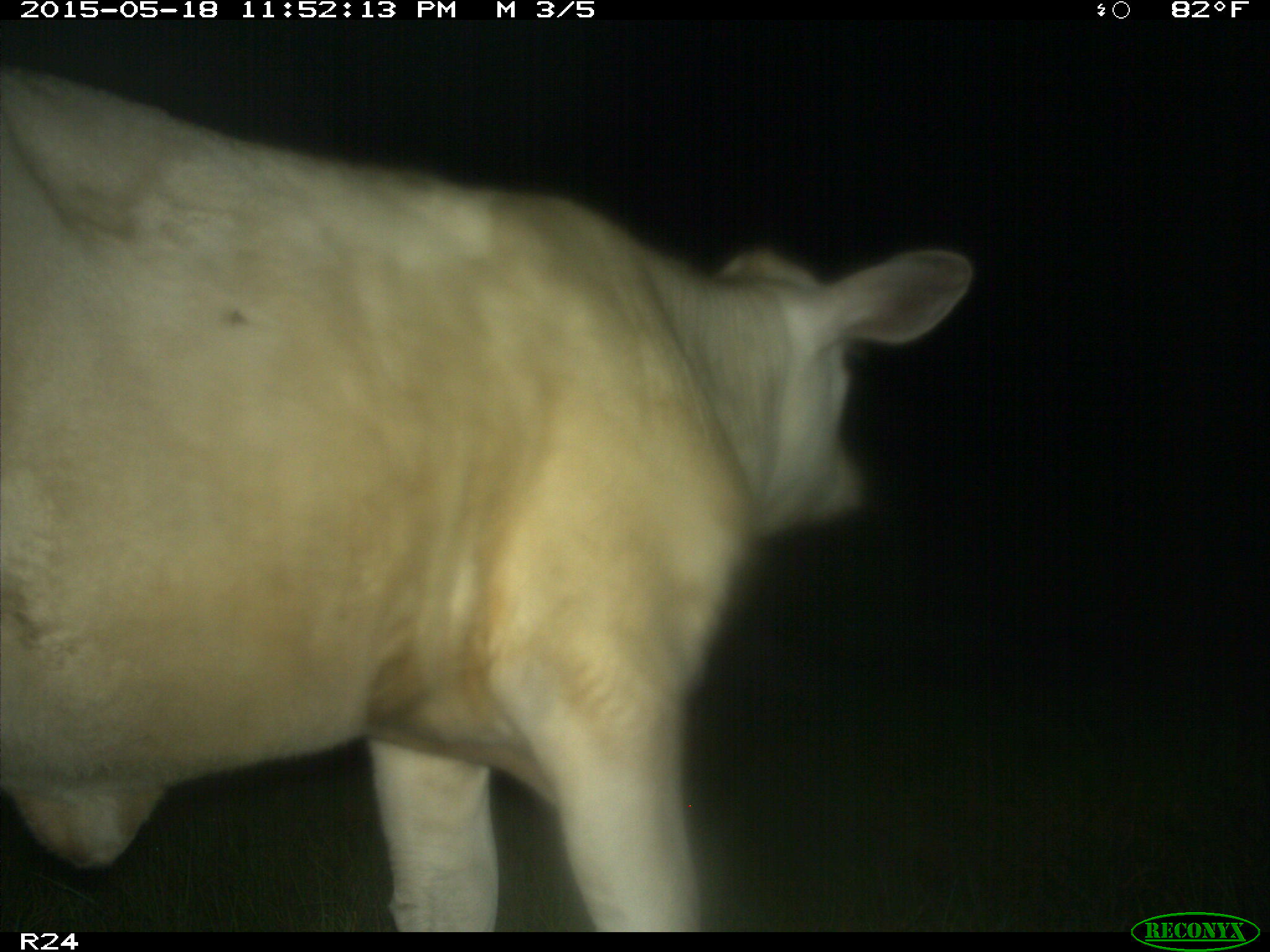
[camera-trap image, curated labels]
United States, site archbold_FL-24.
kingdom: Animalia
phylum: Chordata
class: Mammalia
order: Artiodactyla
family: Bovidae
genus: Bos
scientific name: Bos taurus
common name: domestic cow